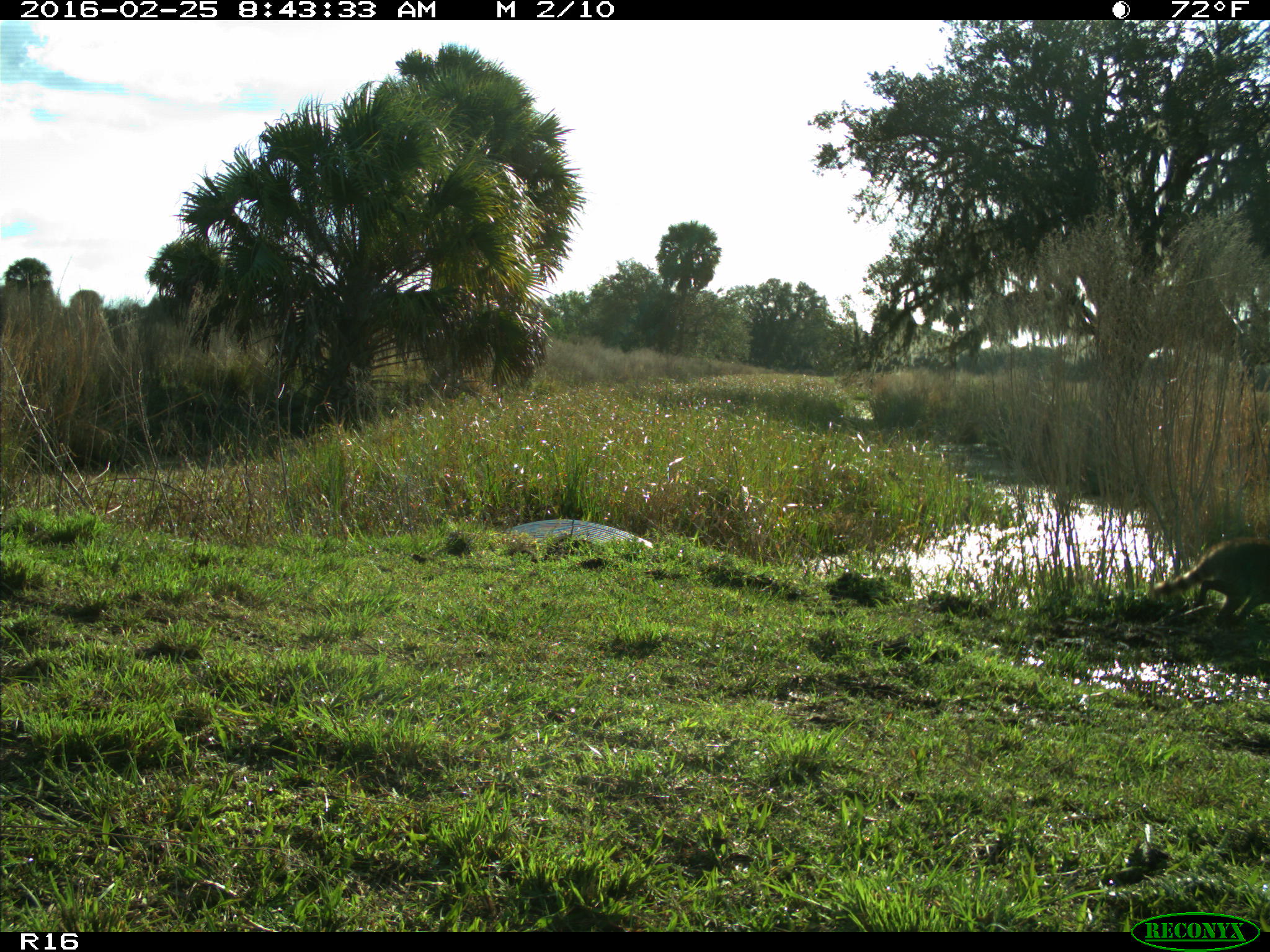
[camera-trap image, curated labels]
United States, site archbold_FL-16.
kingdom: Animalia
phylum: Chordata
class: Mammalia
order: Carnivora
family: Procyonidae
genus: Procyon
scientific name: Procyon lotor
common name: common raccoon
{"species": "Procyon lotor (common raccoon)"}